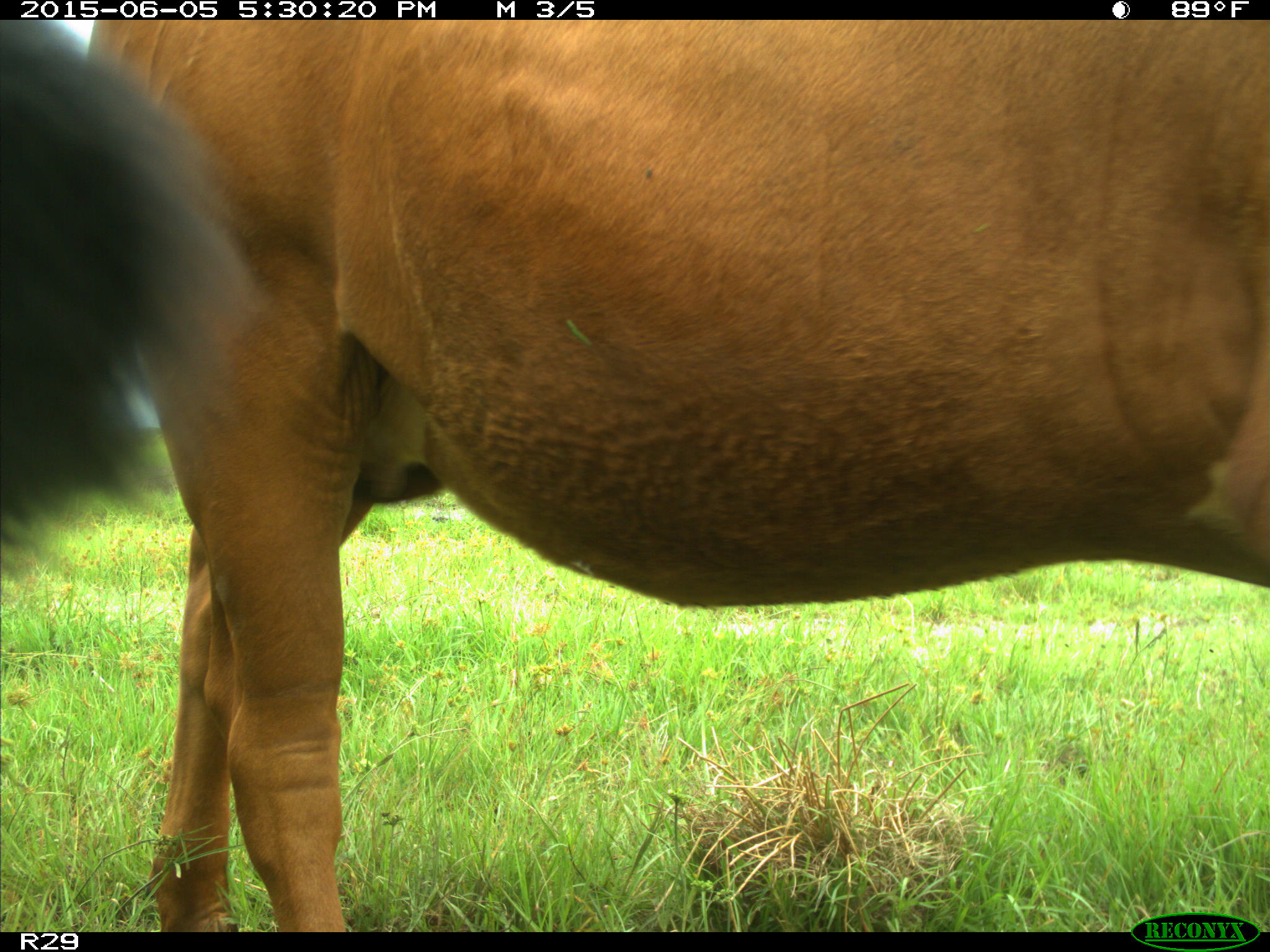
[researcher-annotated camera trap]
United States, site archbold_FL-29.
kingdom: Animalia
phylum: Chordata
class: Mammalia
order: Artiodactyla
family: Bovidae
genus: Bos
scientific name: Bos taurus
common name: domestic cow